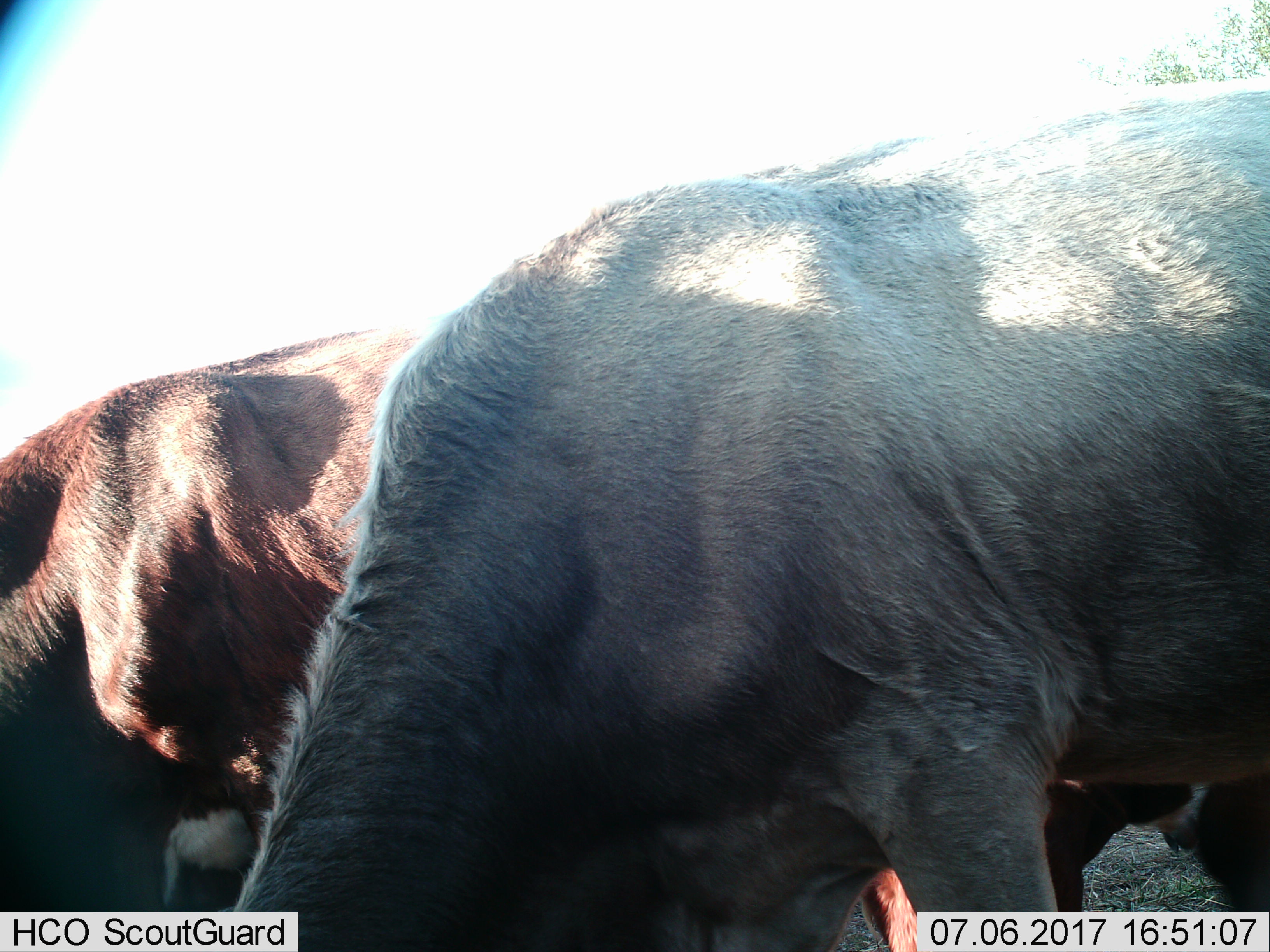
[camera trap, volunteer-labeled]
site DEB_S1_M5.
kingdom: Animalia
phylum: Chordata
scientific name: Vertebrata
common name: domestic animal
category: domesticanimal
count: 3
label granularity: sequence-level